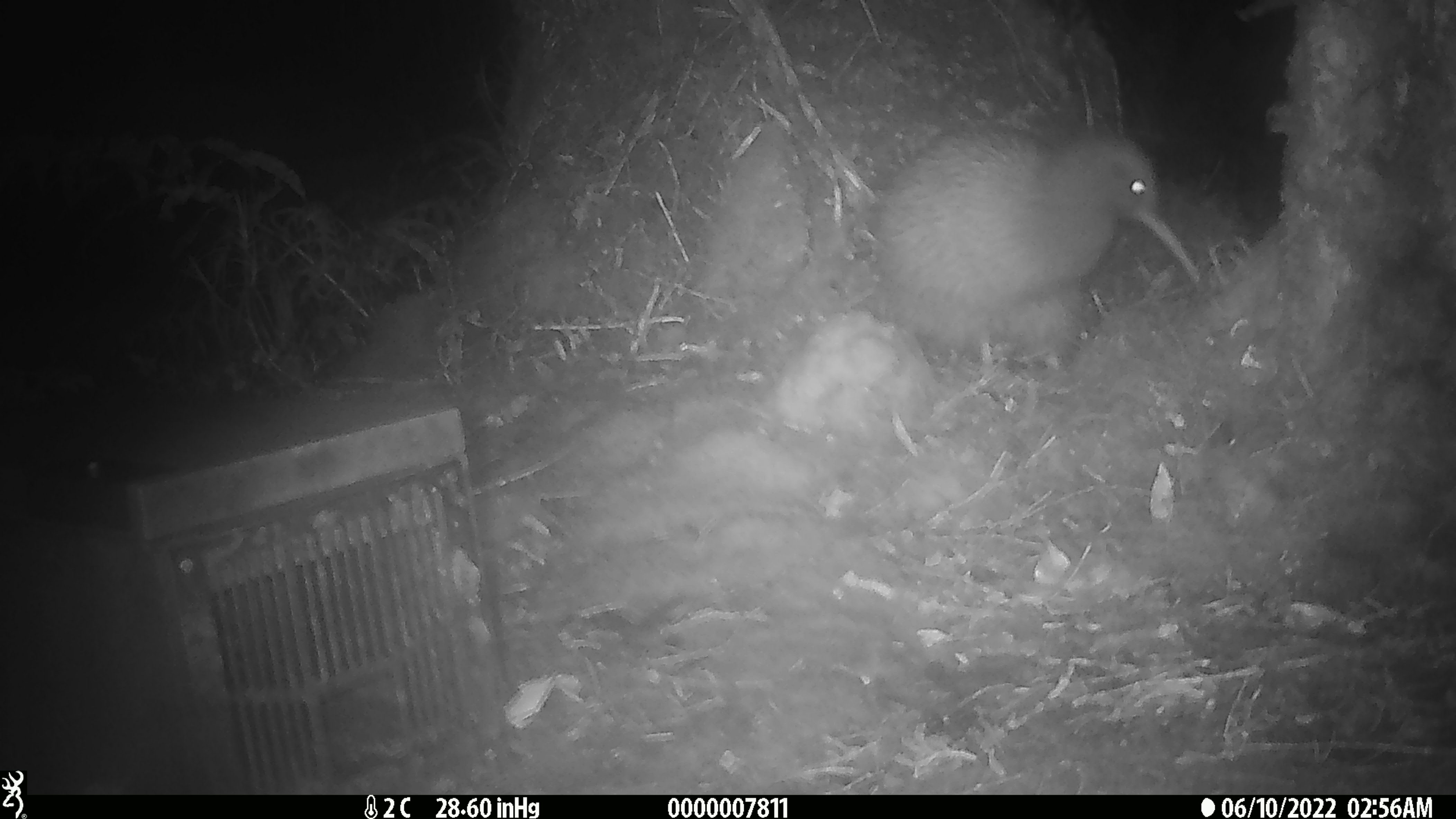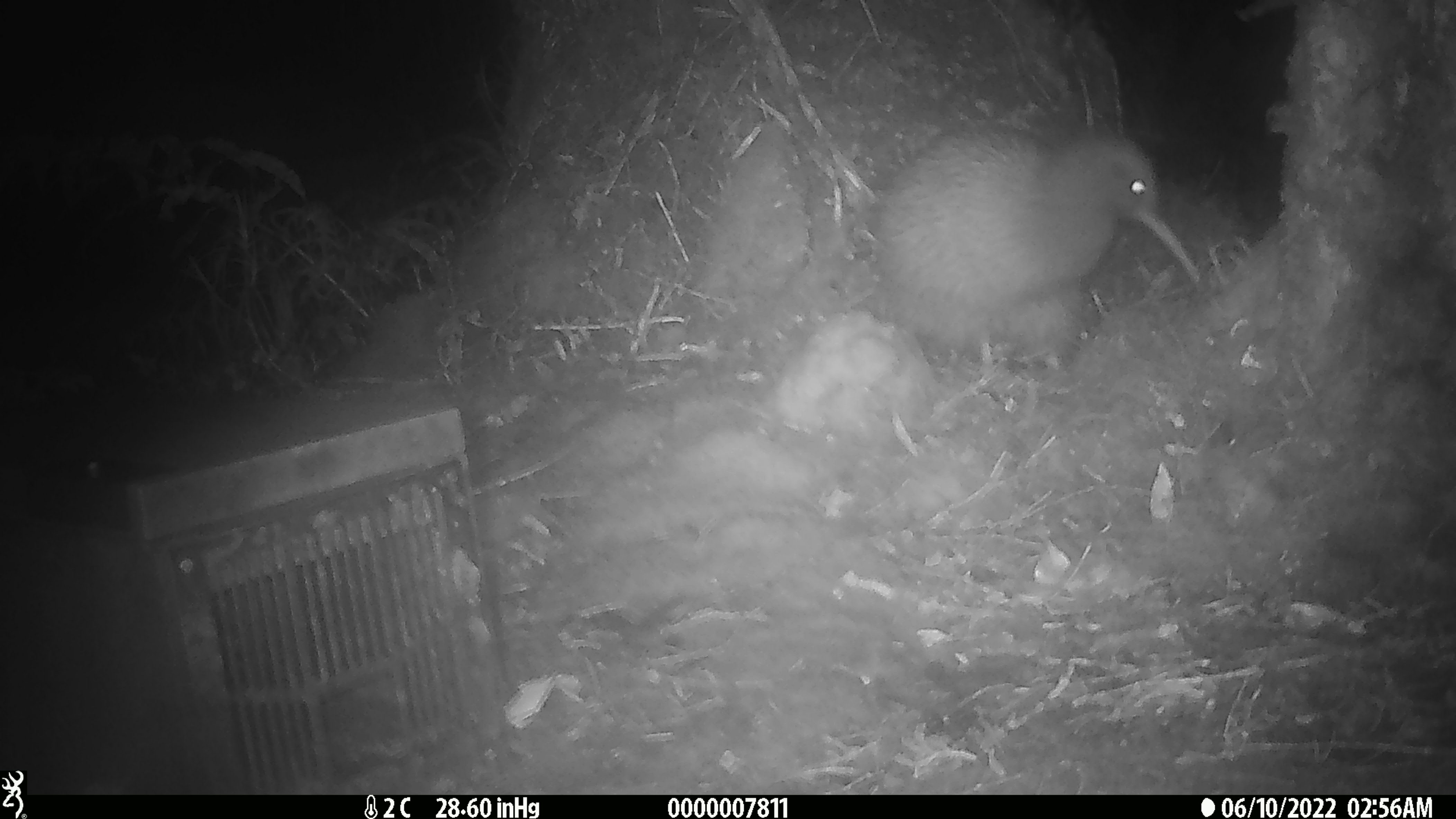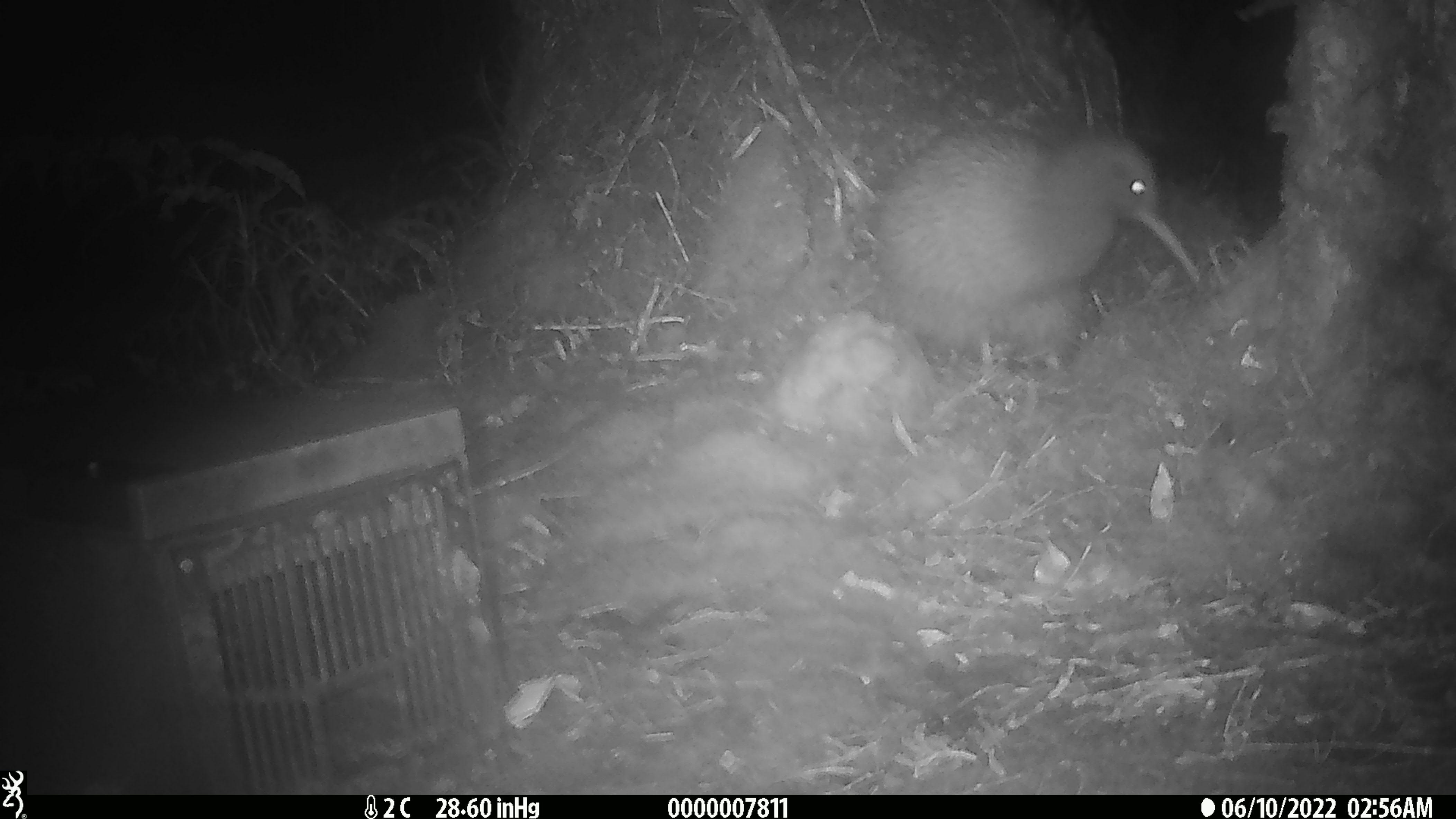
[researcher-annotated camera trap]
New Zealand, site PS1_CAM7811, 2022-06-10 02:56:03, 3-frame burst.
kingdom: Animalia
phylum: Chordata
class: Aves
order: Apterygiformes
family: Apterygidae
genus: Apteryx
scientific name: Apteryx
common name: kiwi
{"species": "kiwi (Apteryx)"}